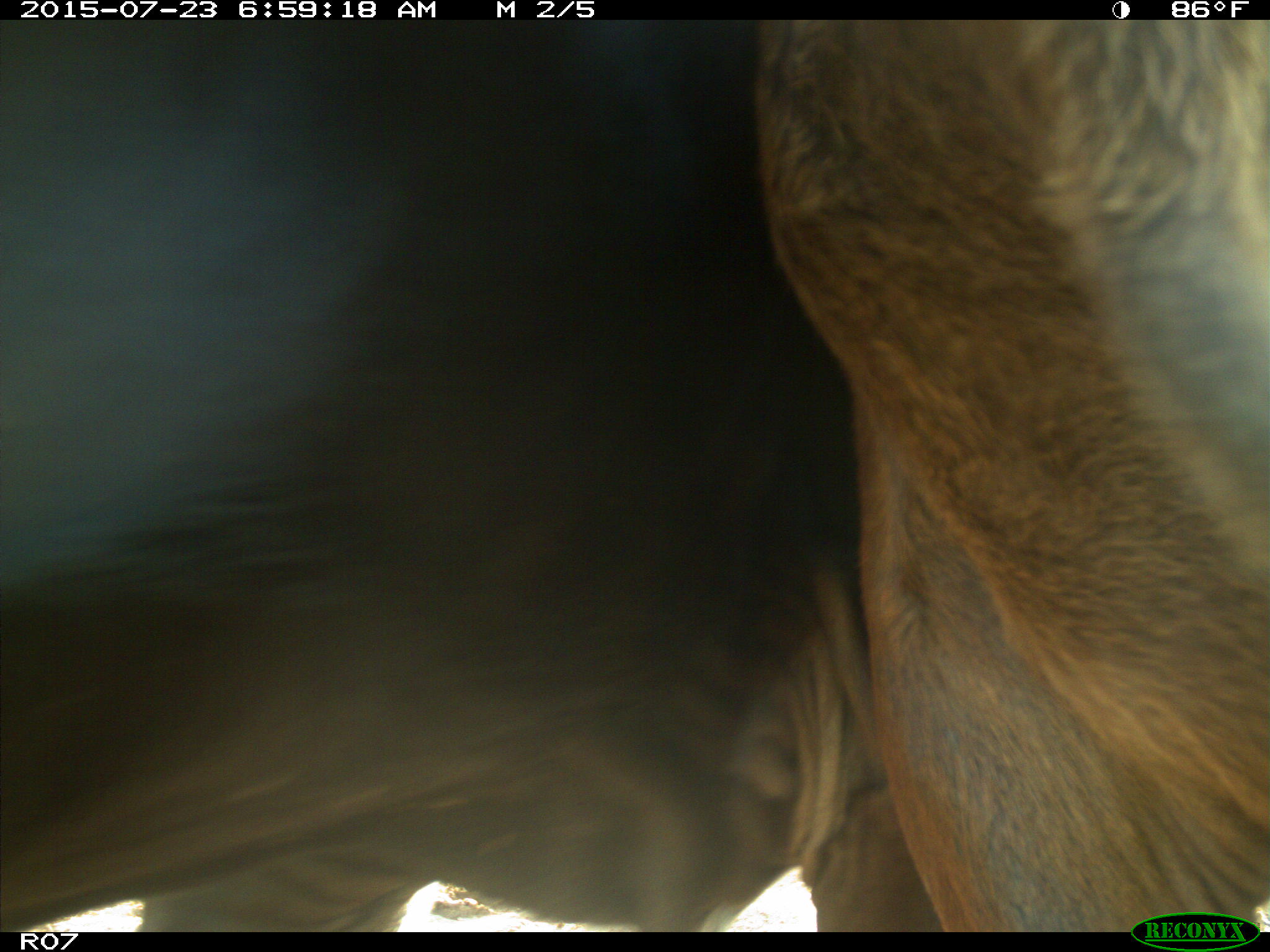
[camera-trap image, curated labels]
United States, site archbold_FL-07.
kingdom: Animalia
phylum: Chordata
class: Mammalia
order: Artiodactyla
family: Bovidae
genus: Bos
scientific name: Bos taurus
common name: domestic cow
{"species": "Bos taurus (domestic cow)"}